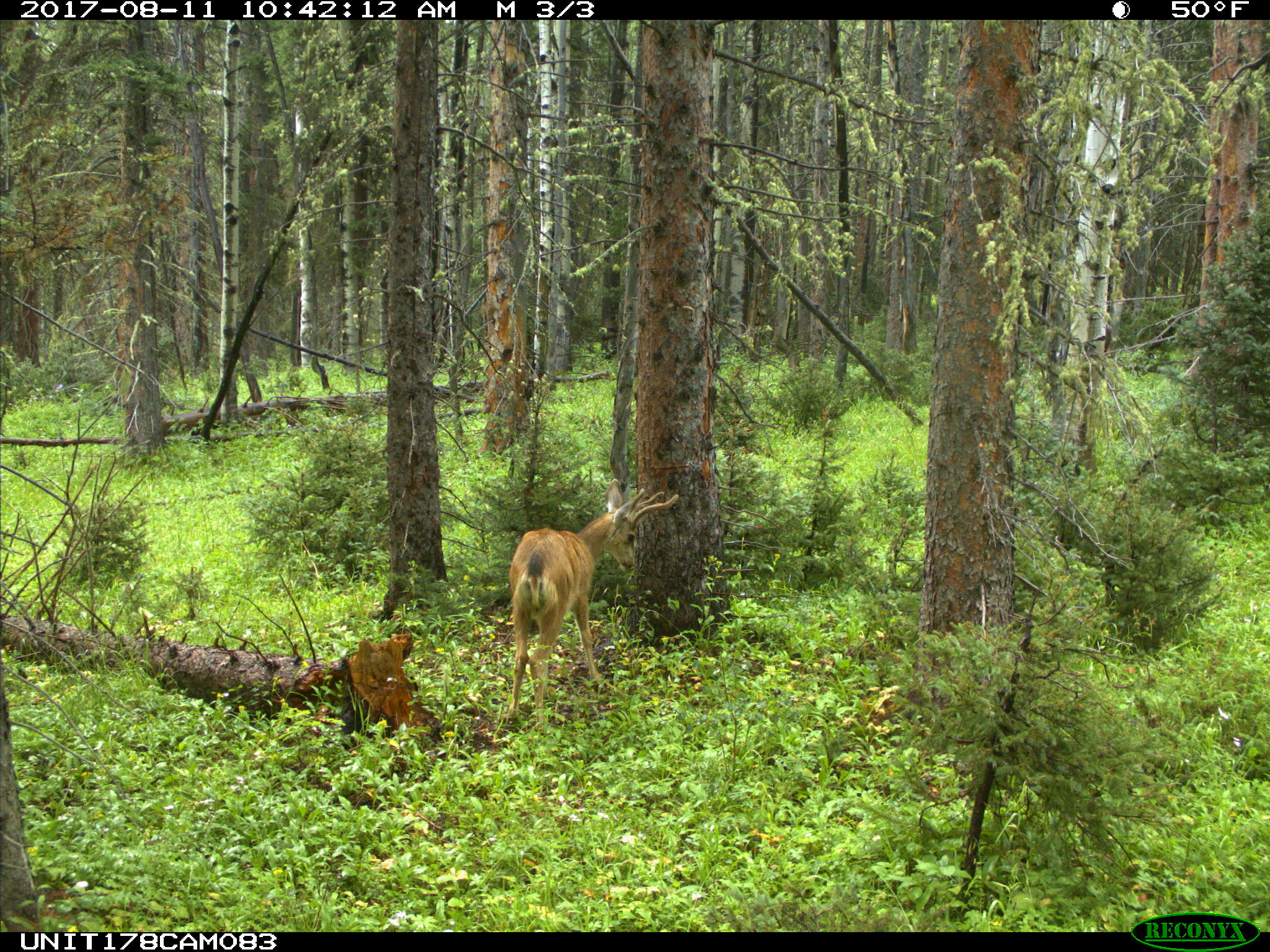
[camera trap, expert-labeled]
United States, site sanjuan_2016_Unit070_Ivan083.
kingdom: Animalia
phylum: Chordata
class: Mammalia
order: Artiodactyla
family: Cervidae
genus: Odocoileus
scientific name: Odocoileus hemionus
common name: mule deer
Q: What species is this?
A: Odocoileus hemionus (mule deer).